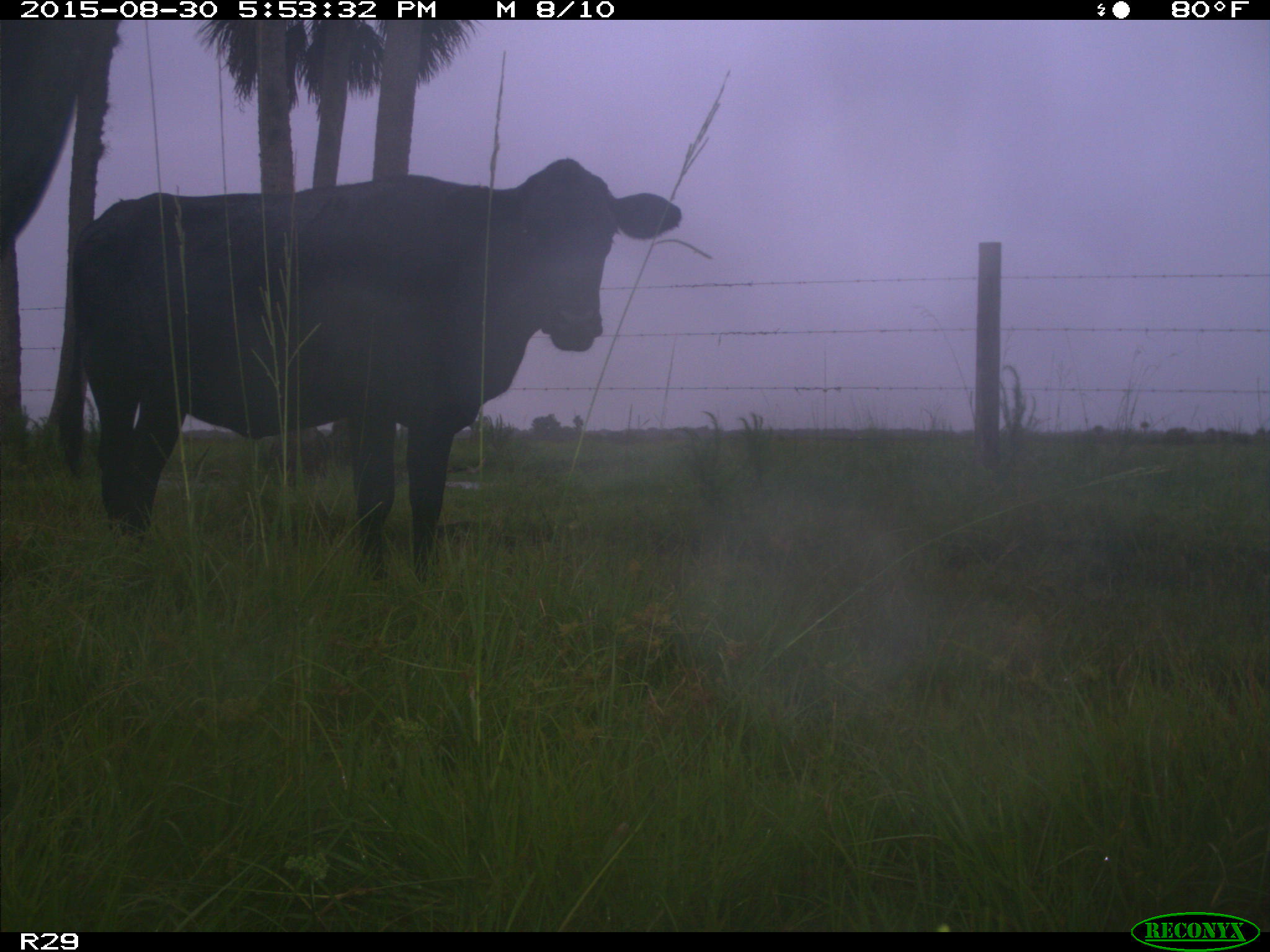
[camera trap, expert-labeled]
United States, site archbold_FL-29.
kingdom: Animalia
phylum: Chordata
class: Mammalia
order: Artiodactyla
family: Bovidae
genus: Bos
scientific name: Bos taurus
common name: domestic cow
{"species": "Bos taurus (domestic cow)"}